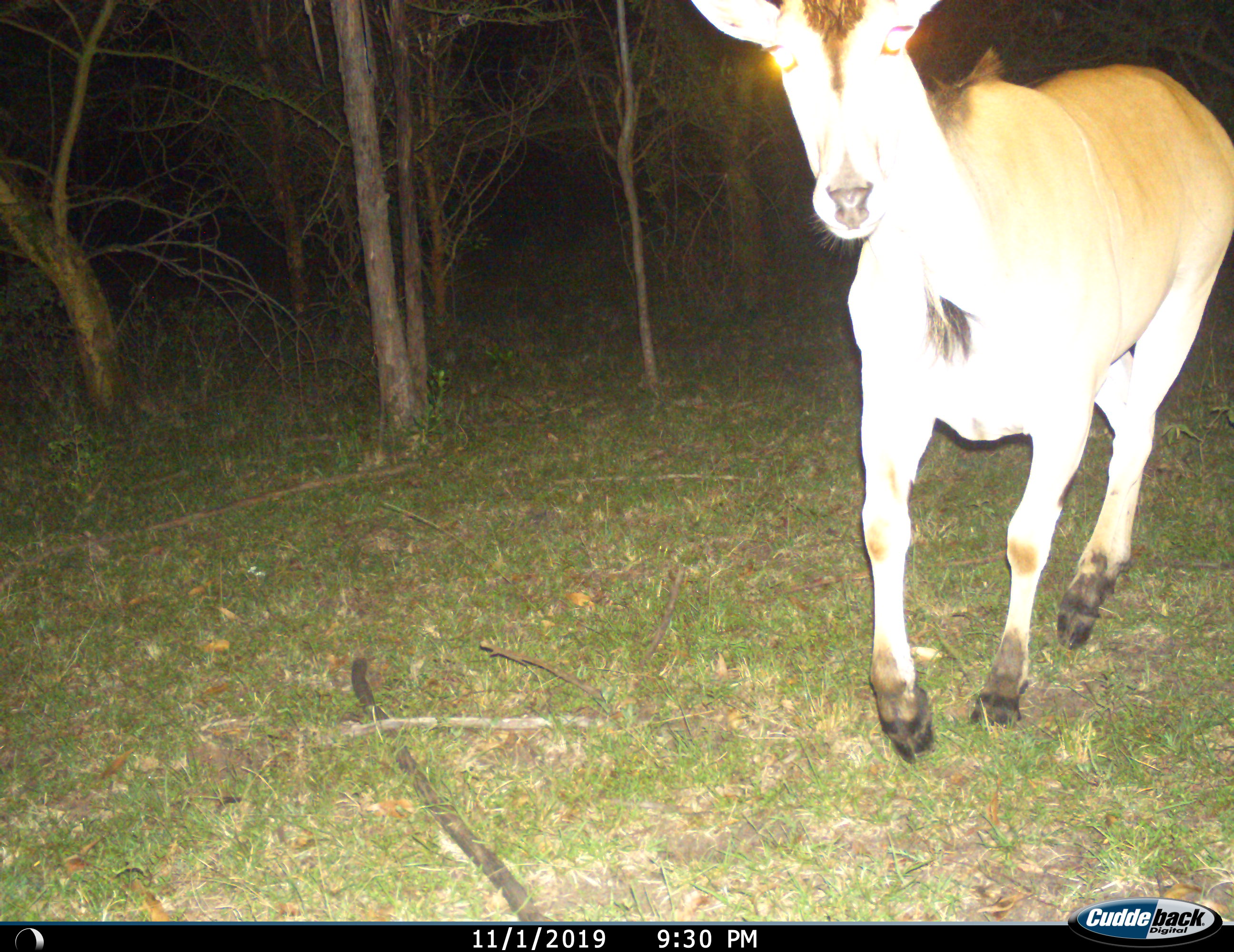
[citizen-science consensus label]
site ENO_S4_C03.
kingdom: Animalia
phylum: Chordata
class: Mammalia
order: Artiodactyla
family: Bovidae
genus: Tragelaphus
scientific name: Tragelaphus oryx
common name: eland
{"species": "eland (Tragelaphus oryx)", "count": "1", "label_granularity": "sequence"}